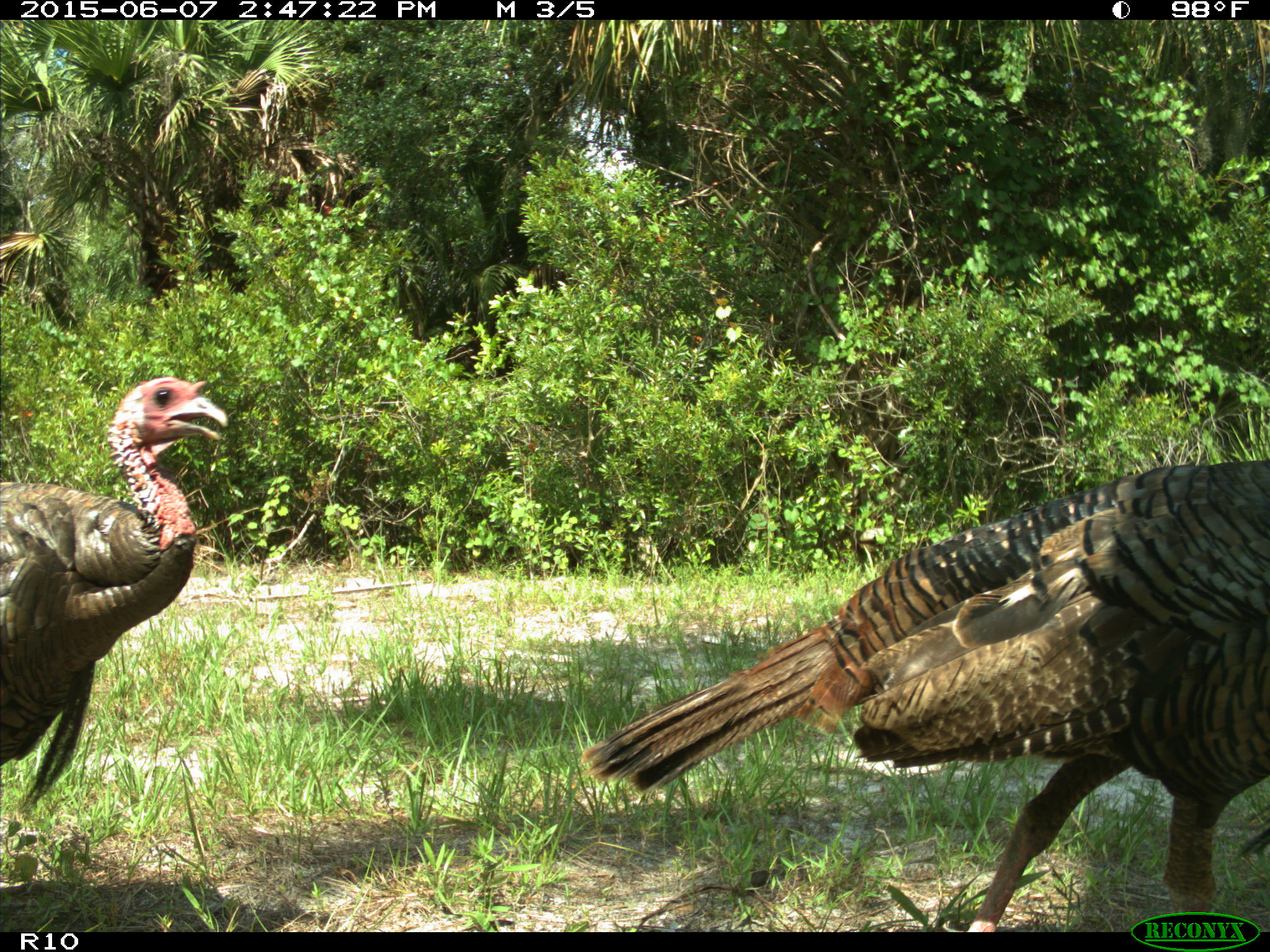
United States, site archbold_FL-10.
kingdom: Animalia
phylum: Chordata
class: Aves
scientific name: Aves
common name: birds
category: unidentified bird